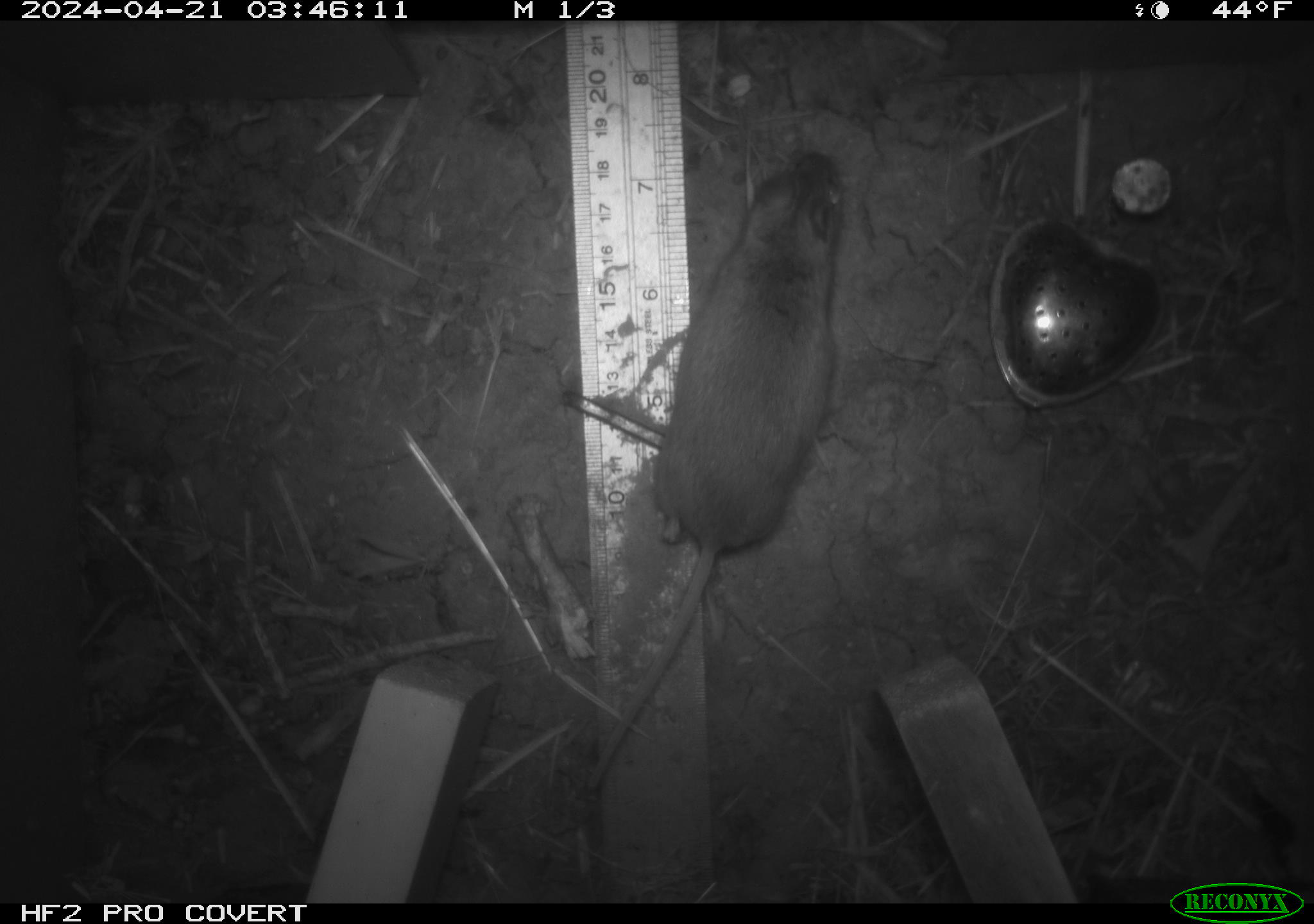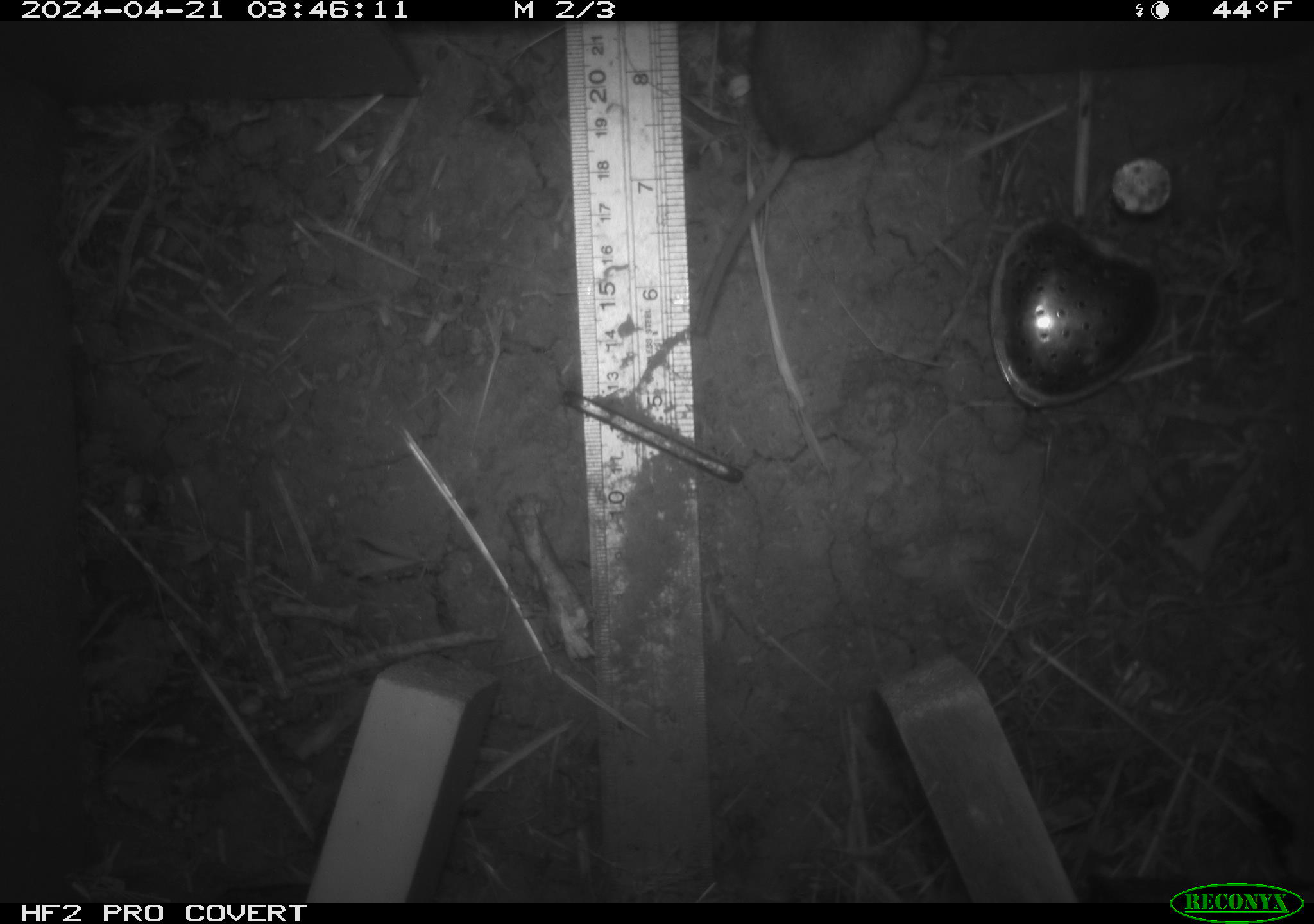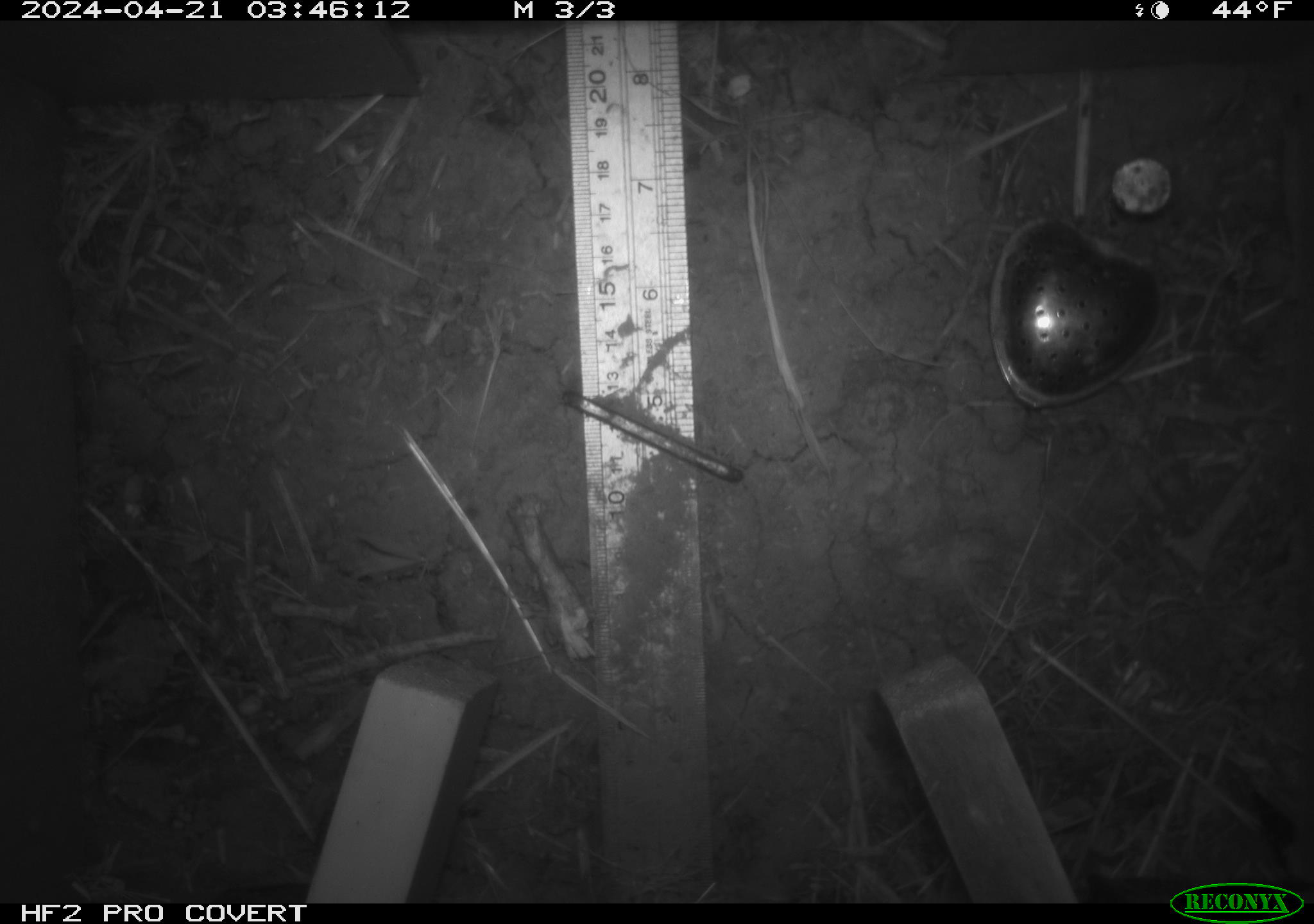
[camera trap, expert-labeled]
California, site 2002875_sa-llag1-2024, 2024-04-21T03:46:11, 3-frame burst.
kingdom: Animalia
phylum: Chordata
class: Mammalia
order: Rodentia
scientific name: Rodentia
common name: mouse species